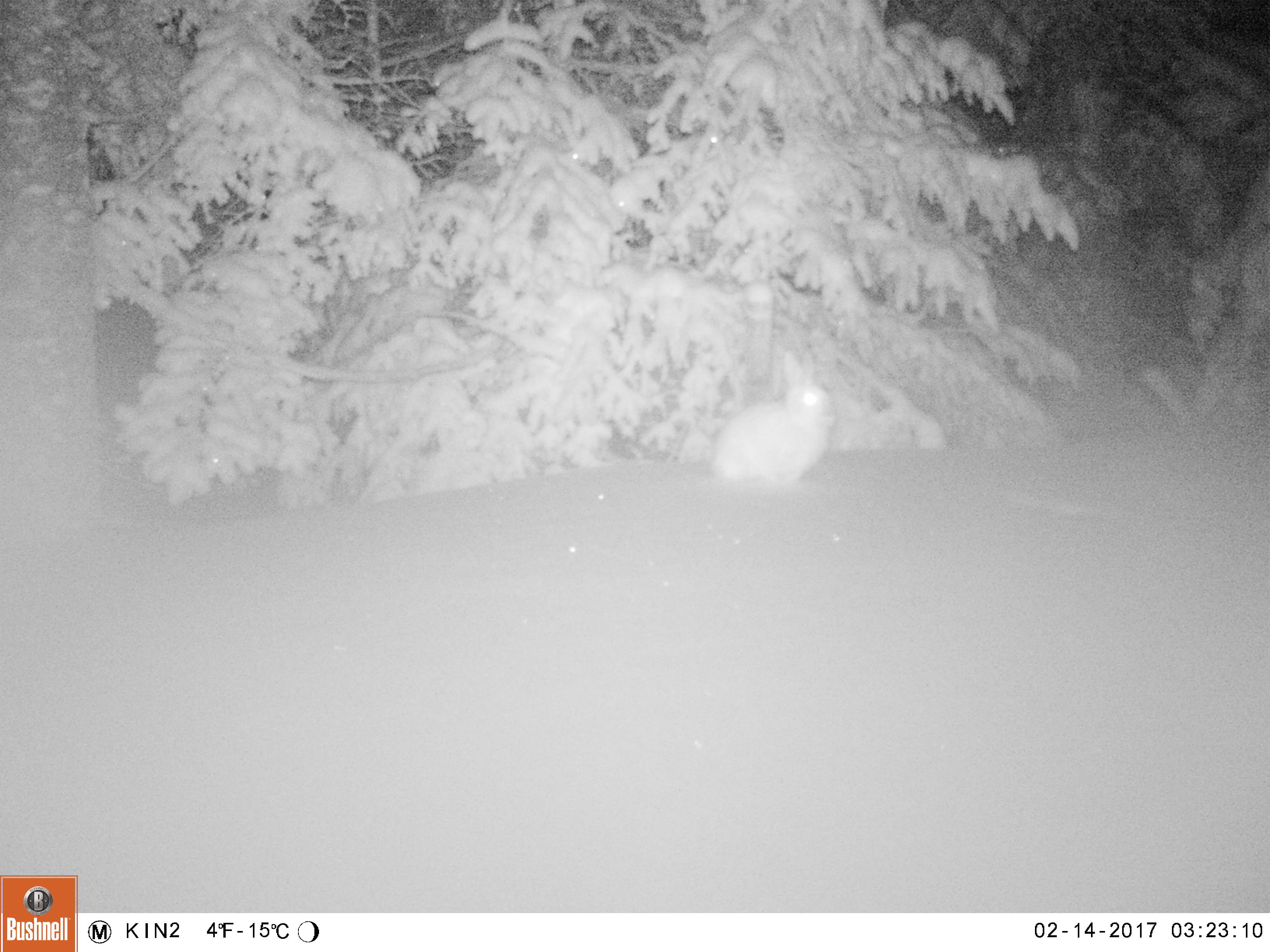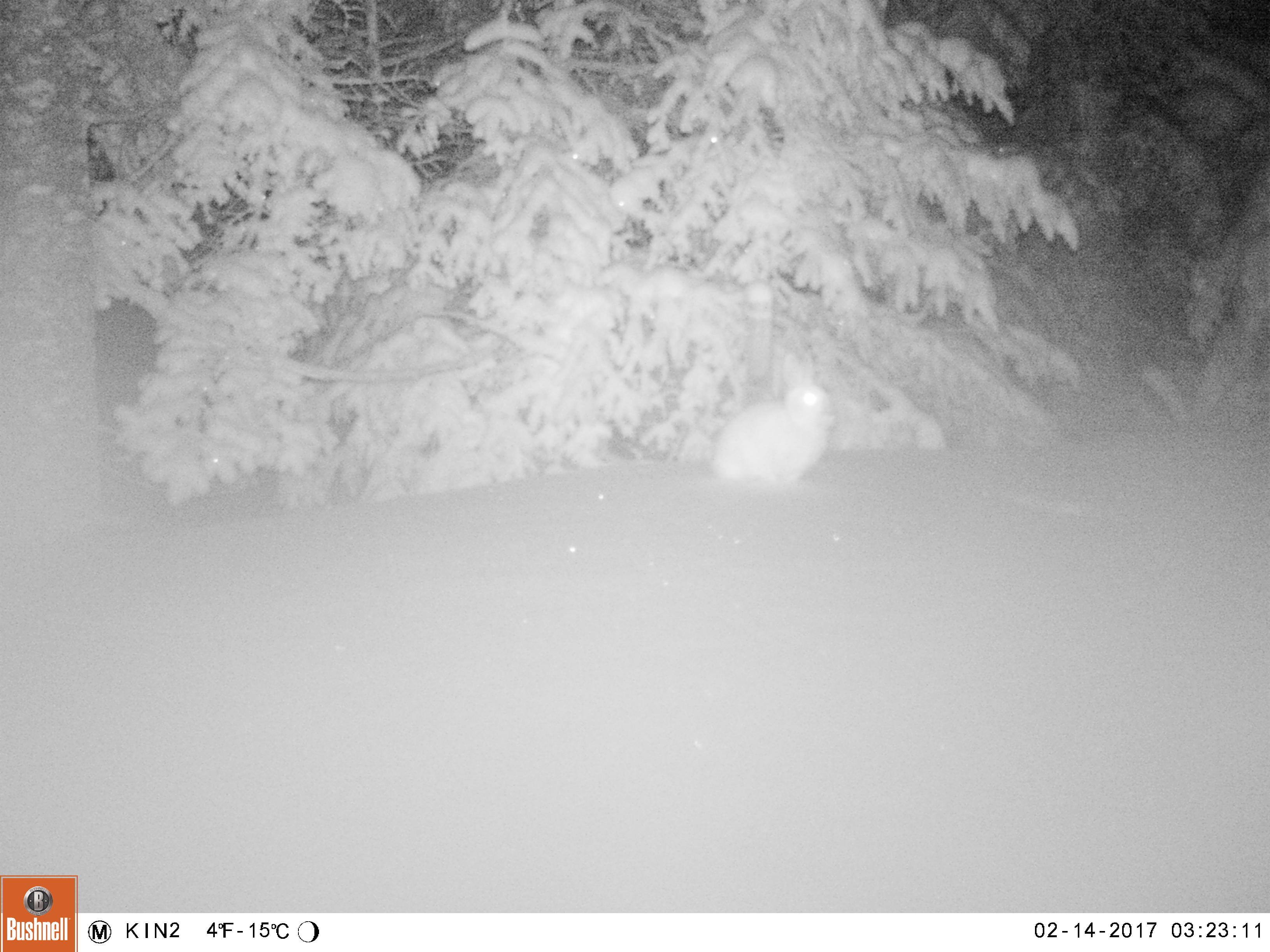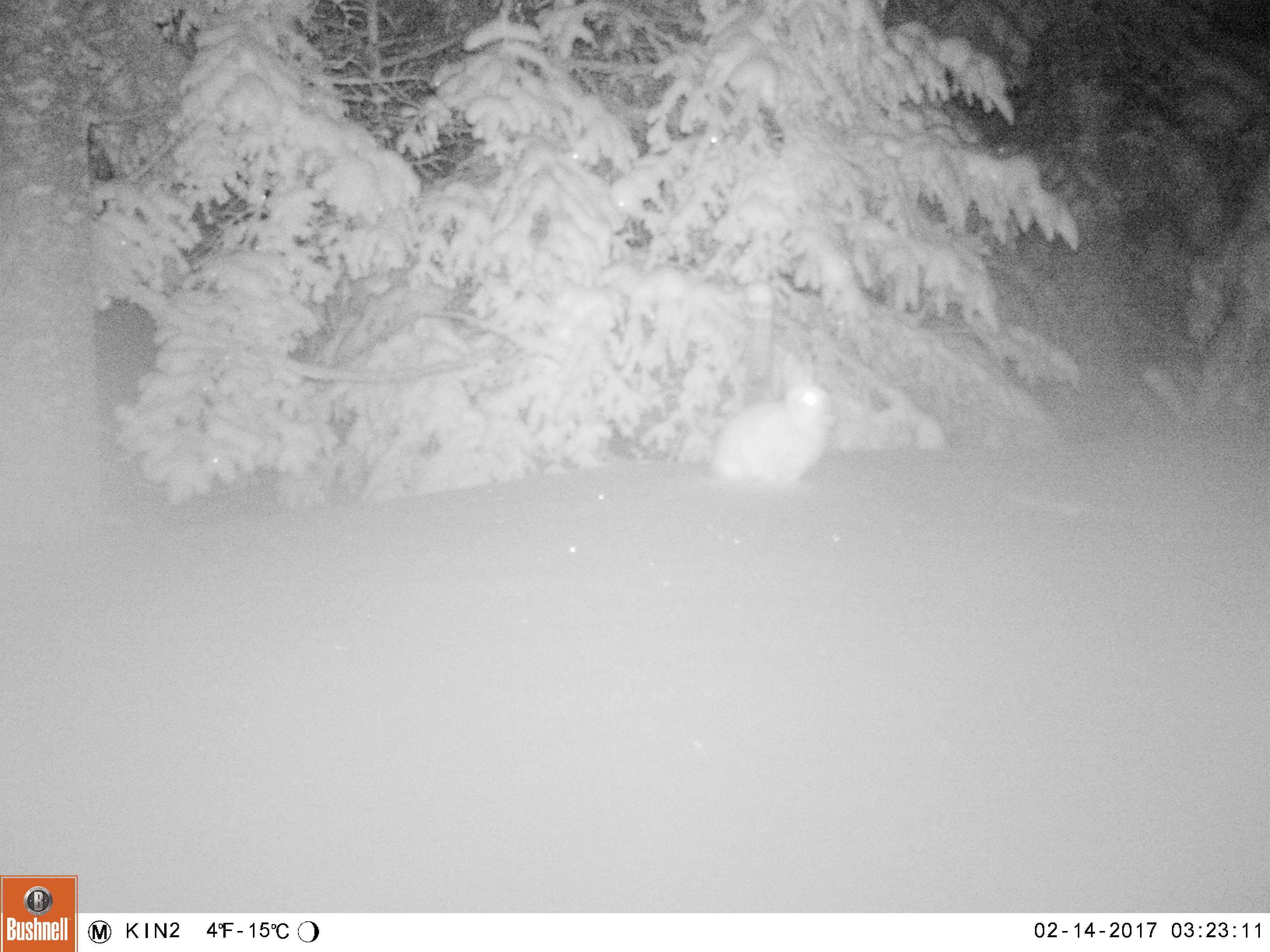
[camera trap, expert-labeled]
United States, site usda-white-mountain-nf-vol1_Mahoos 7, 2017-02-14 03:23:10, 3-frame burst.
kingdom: Animalia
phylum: Chordata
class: Mammalia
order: Lagomorpha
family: Leporidae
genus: Lepus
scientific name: Lepus americanus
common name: snowshoe hare